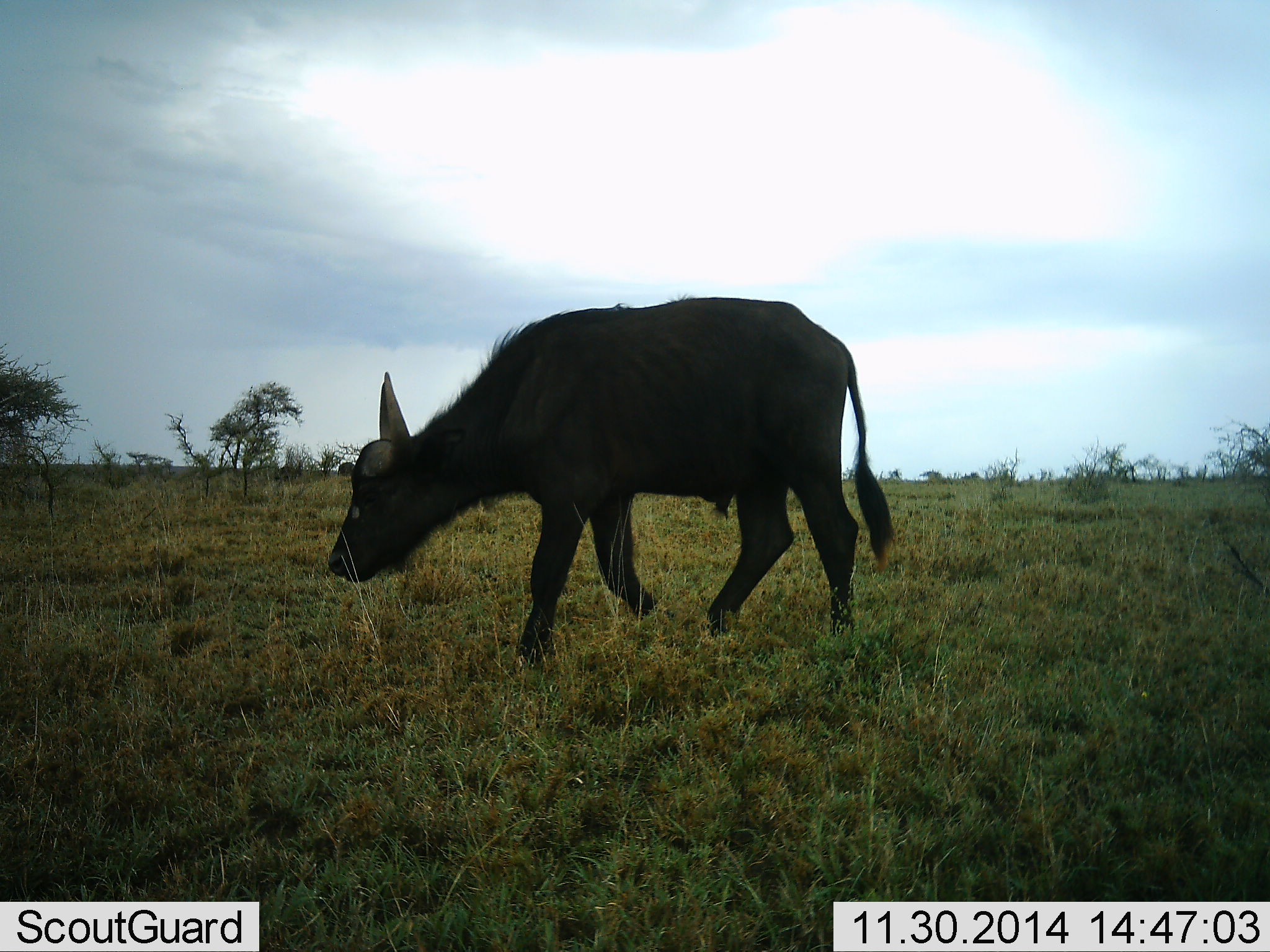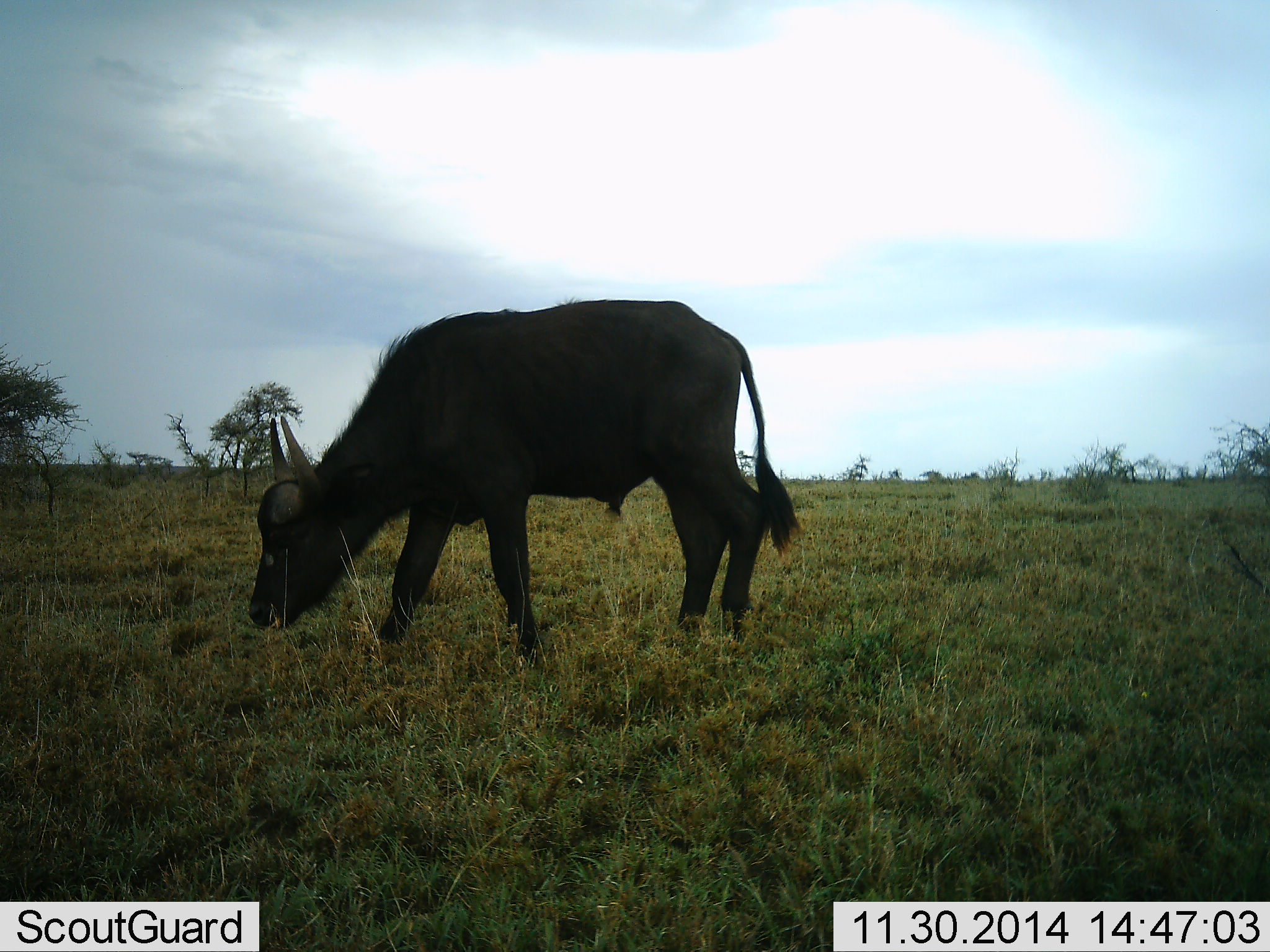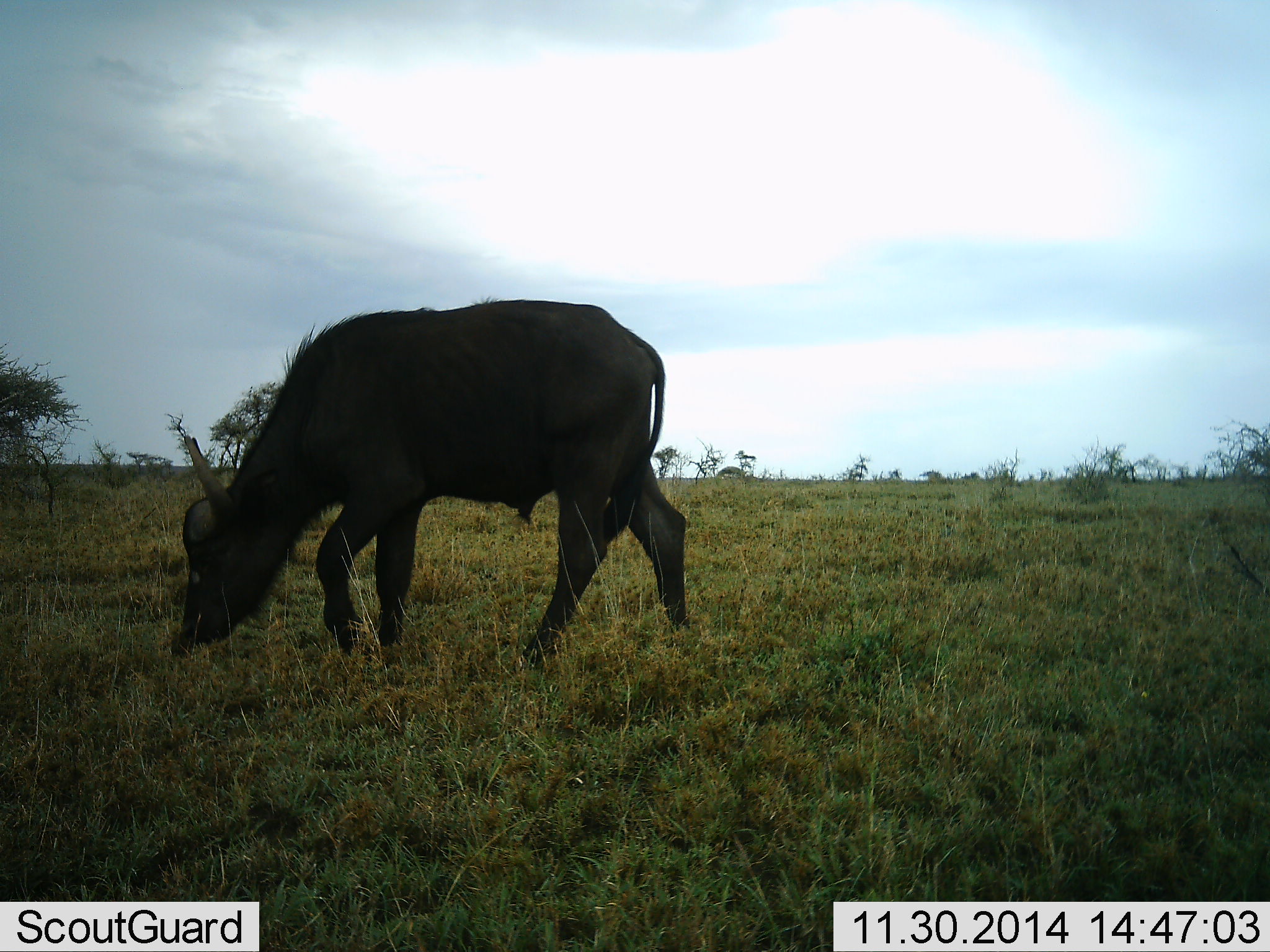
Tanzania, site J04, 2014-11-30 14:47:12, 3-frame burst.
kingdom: Animalia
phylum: Chordata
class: Mammalia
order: Artiodactyla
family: Bovidae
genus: Syncerus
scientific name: Syncerus caffer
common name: cape buffalo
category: buffalo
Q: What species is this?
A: Buffalo (cape buffalo) (Syncerus caffer).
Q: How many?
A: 1.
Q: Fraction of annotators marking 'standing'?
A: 10%.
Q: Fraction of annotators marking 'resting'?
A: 0%.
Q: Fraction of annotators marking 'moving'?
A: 50%.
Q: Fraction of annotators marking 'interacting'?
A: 0%.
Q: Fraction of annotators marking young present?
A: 20%.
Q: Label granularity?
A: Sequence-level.